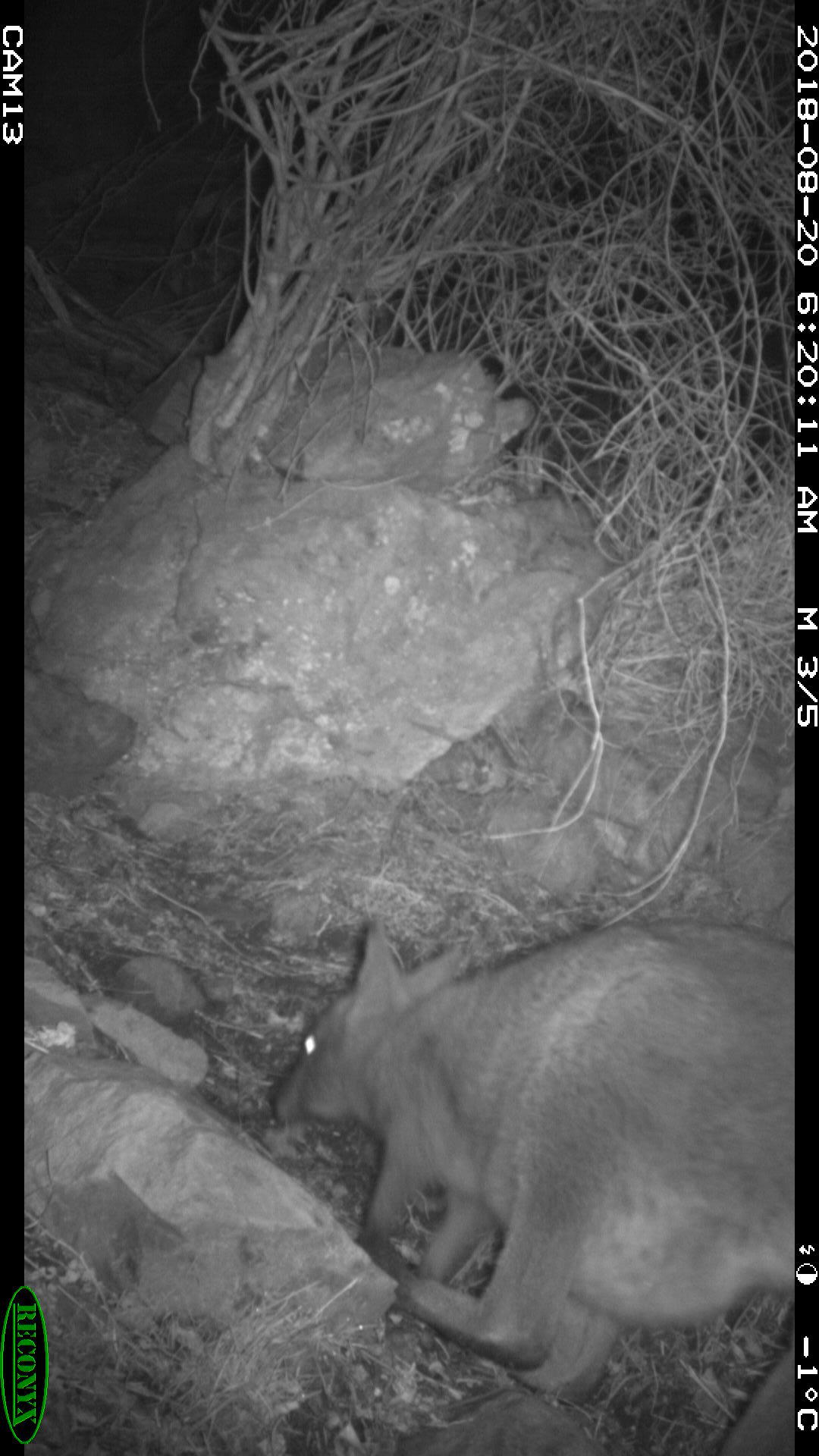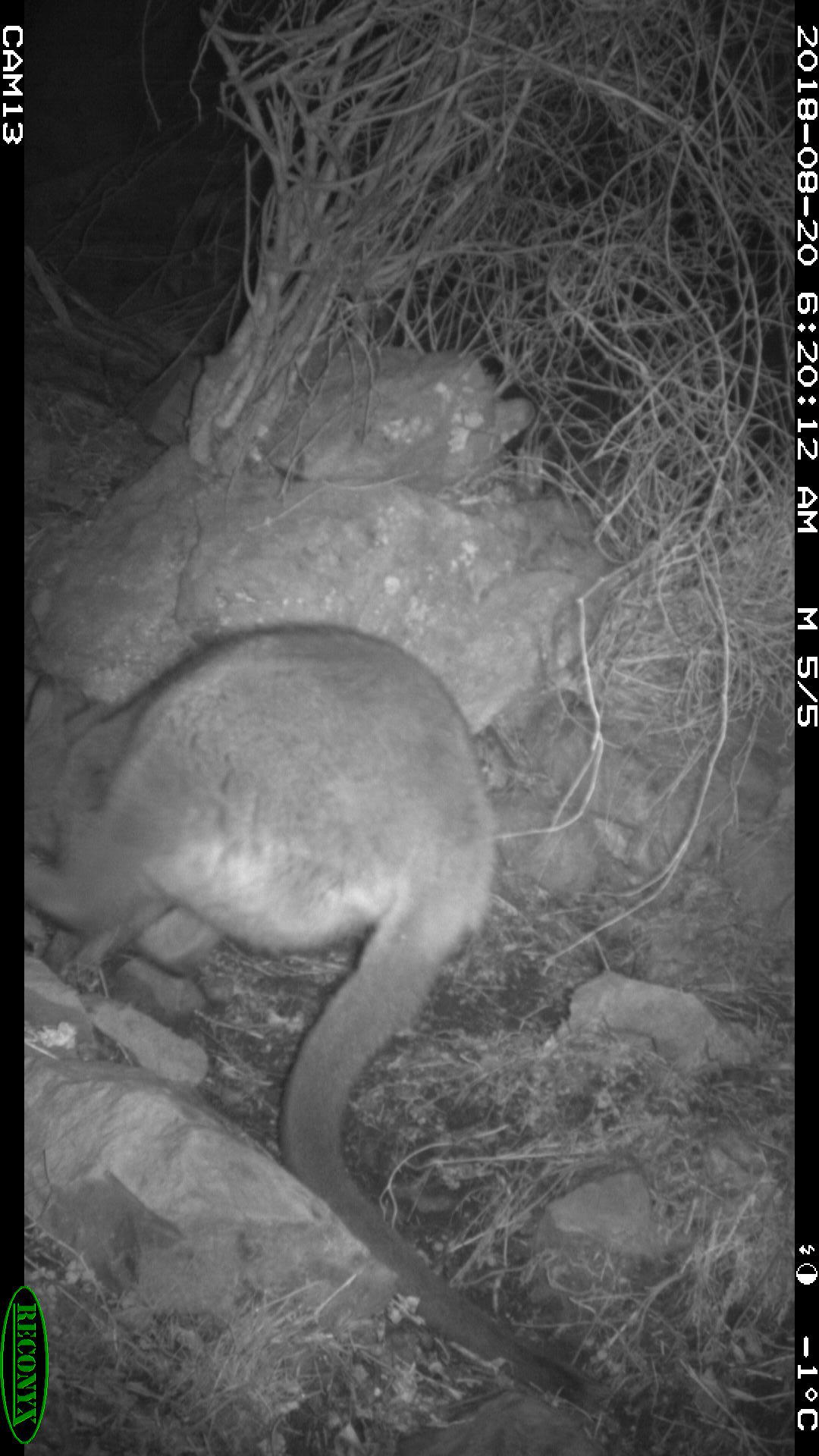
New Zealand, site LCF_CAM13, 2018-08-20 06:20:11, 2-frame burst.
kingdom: Animalia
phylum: Chordata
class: Mammalia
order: Diprotodontia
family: Macropodidae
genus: Notamacropus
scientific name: Notamacropus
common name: wallaby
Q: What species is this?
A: Wallaby (Notamacropus).